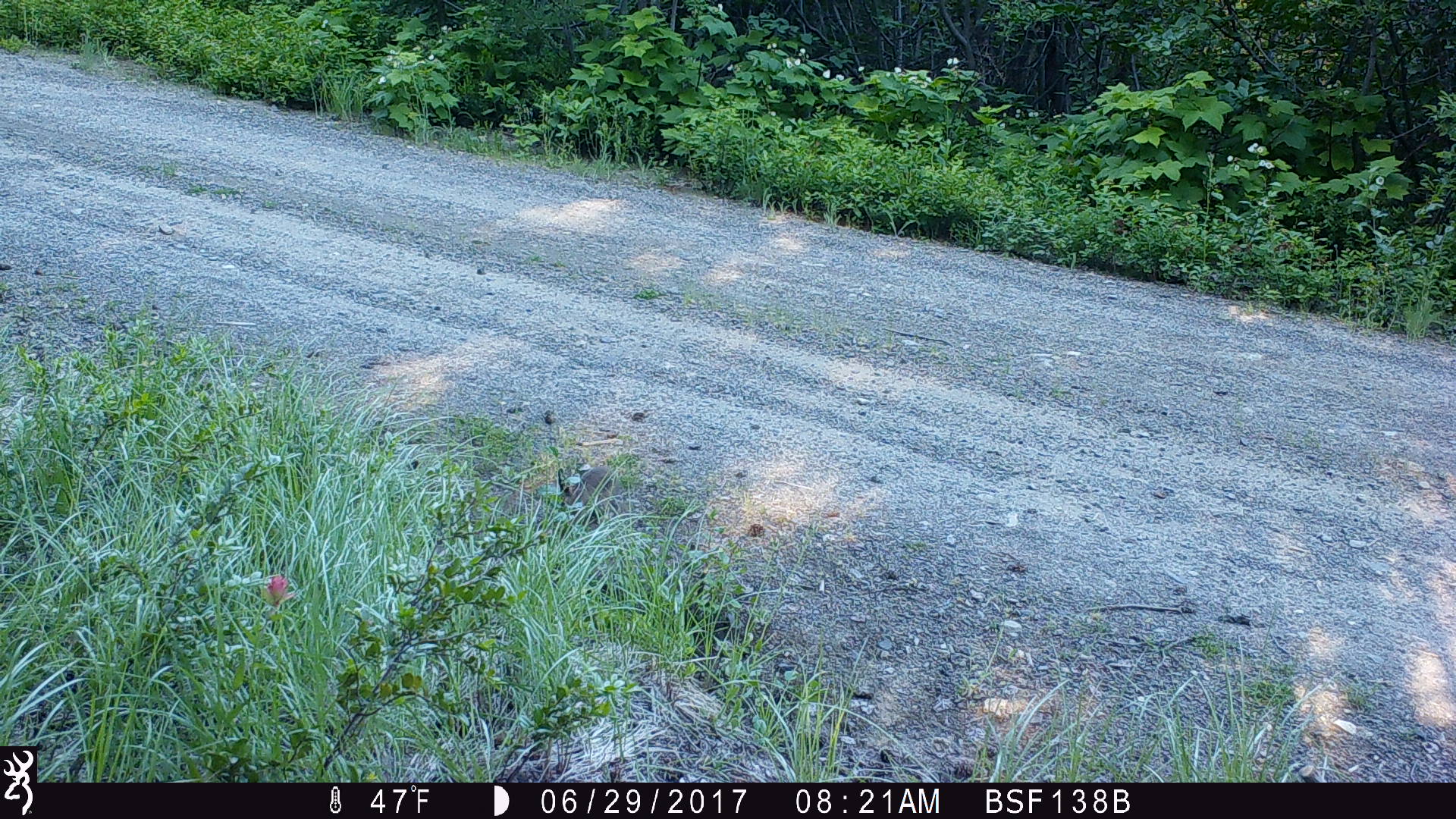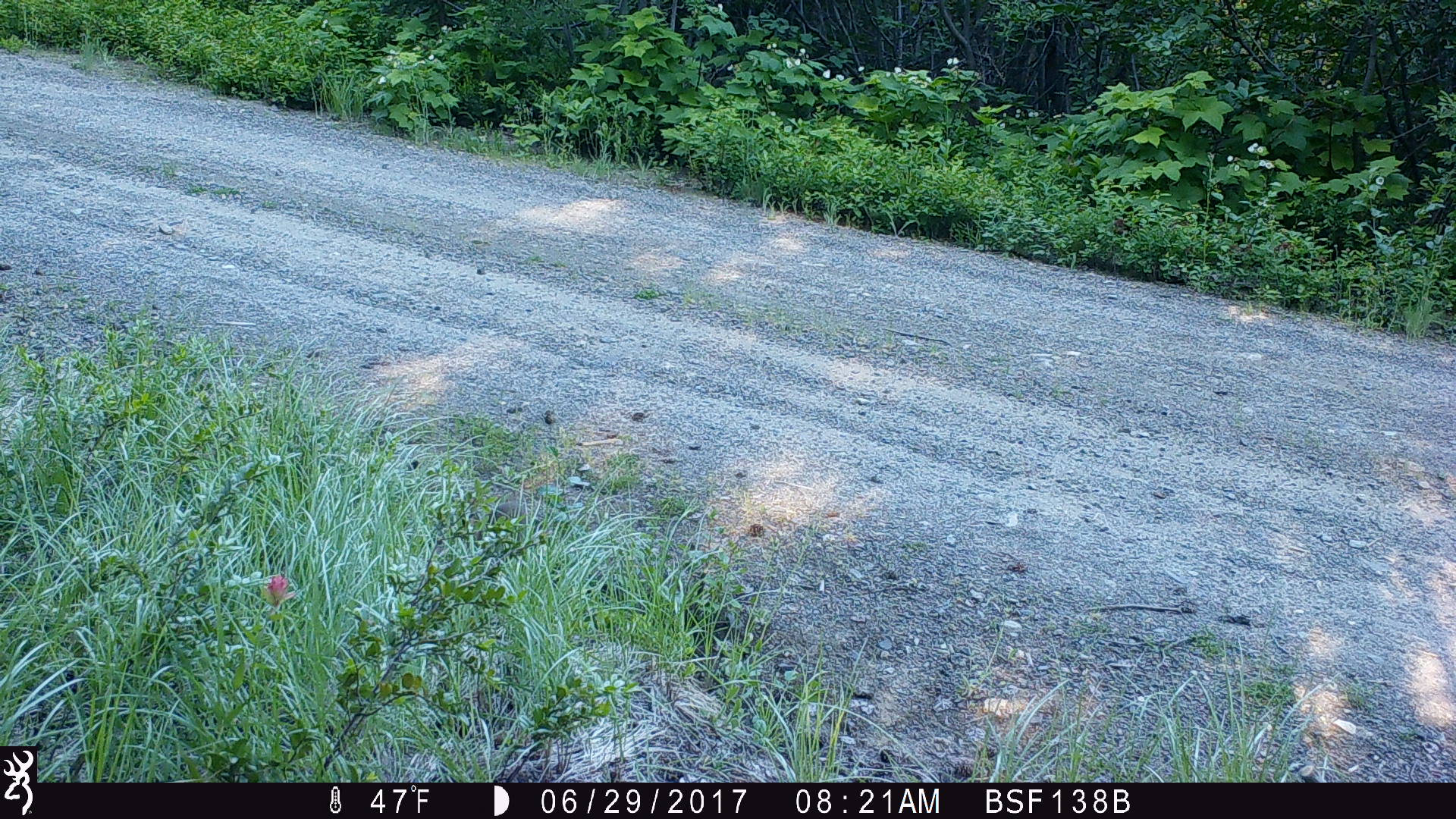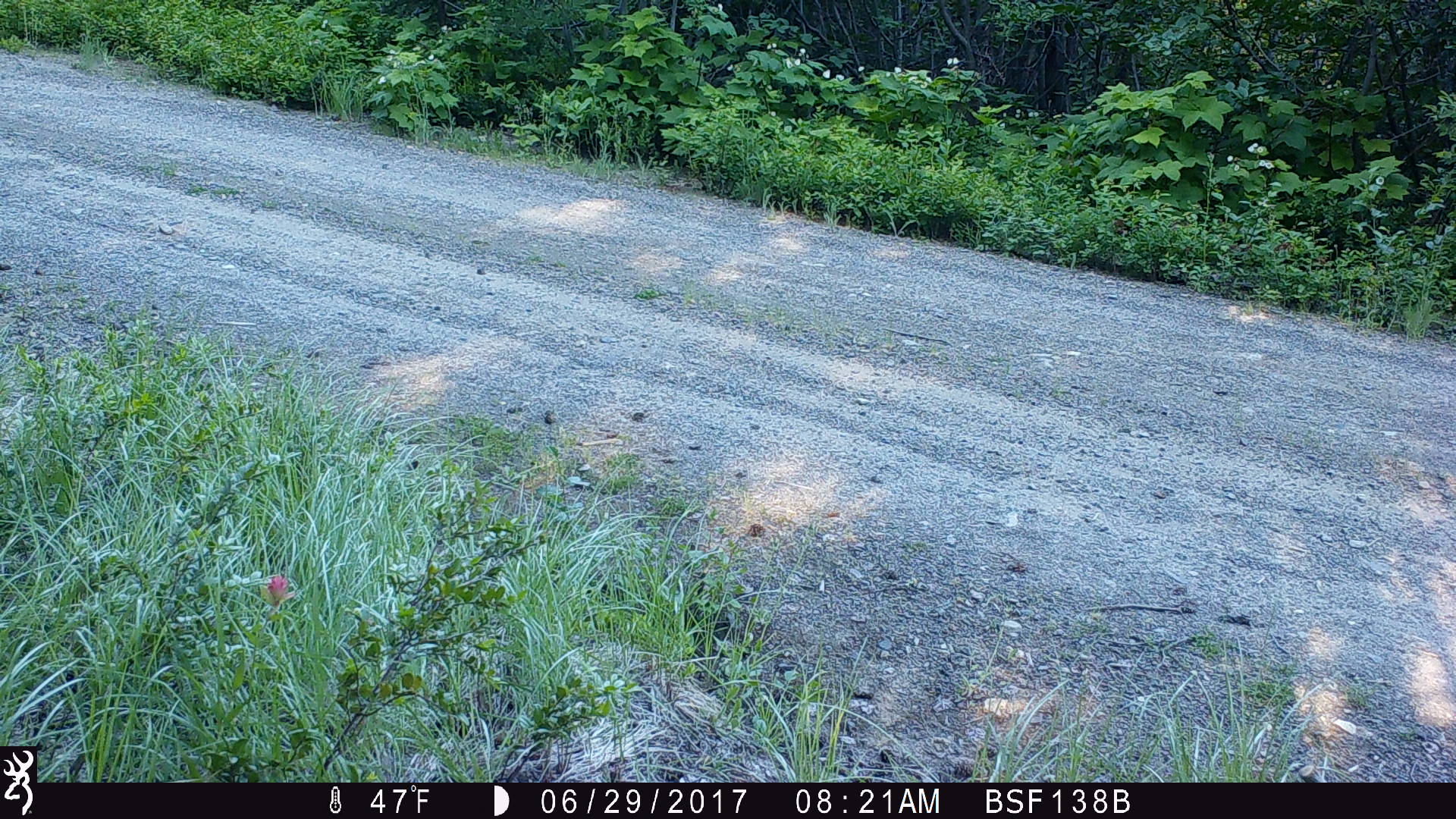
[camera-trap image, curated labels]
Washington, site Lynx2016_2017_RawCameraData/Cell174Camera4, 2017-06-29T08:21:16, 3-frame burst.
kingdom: Animalia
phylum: Chordata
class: Mammalia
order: Lagomorpha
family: Leporidae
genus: Lepus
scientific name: Lepus americanus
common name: snowshoe hare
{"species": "Lepus americanus (snowshoe hare)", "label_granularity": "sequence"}